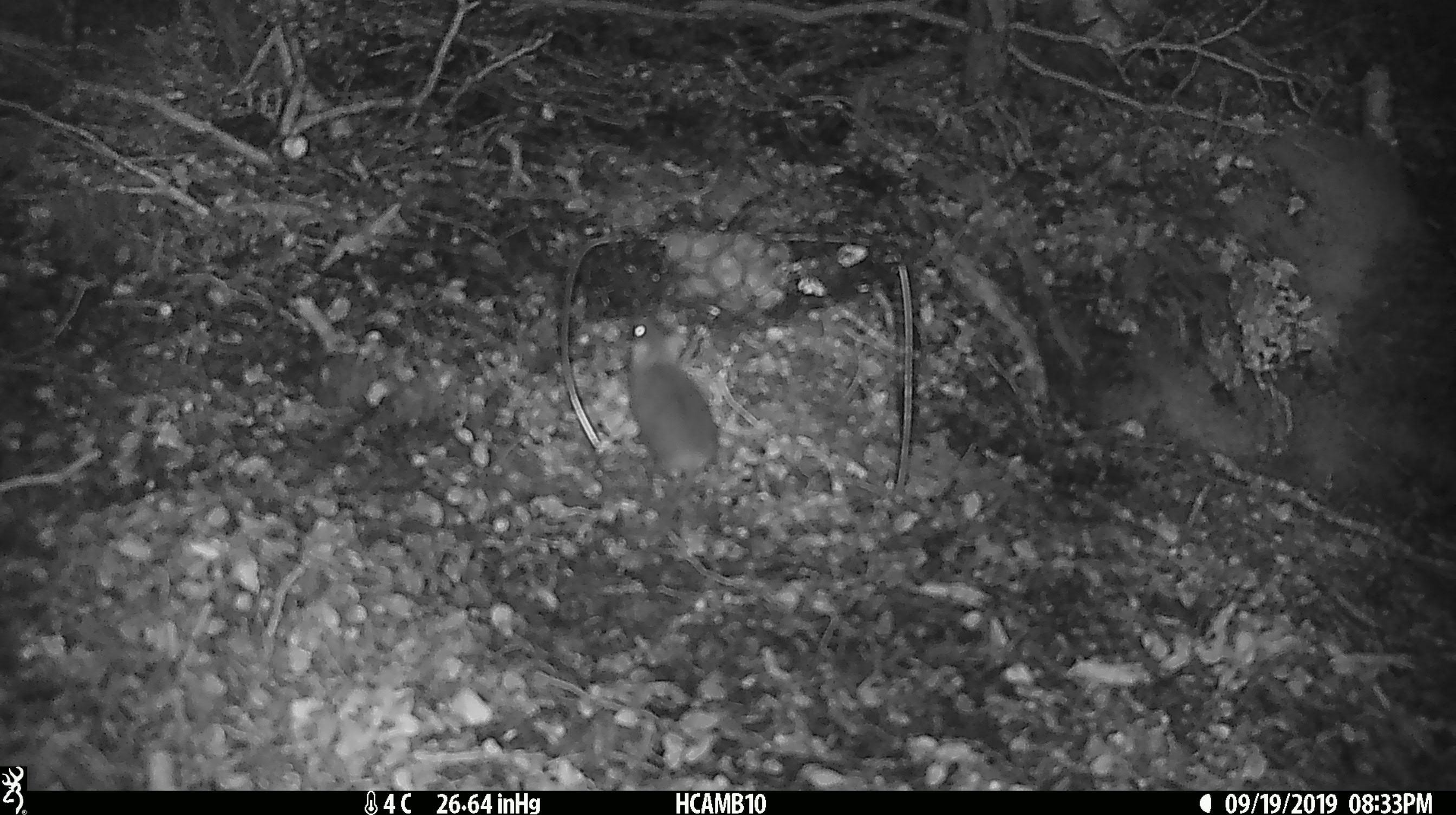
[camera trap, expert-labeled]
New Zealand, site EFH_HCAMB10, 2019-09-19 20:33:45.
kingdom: Animalia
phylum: Chordata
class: Mammalia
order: Rodentia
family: Muridae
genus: Mus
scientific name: Mus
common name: mouse